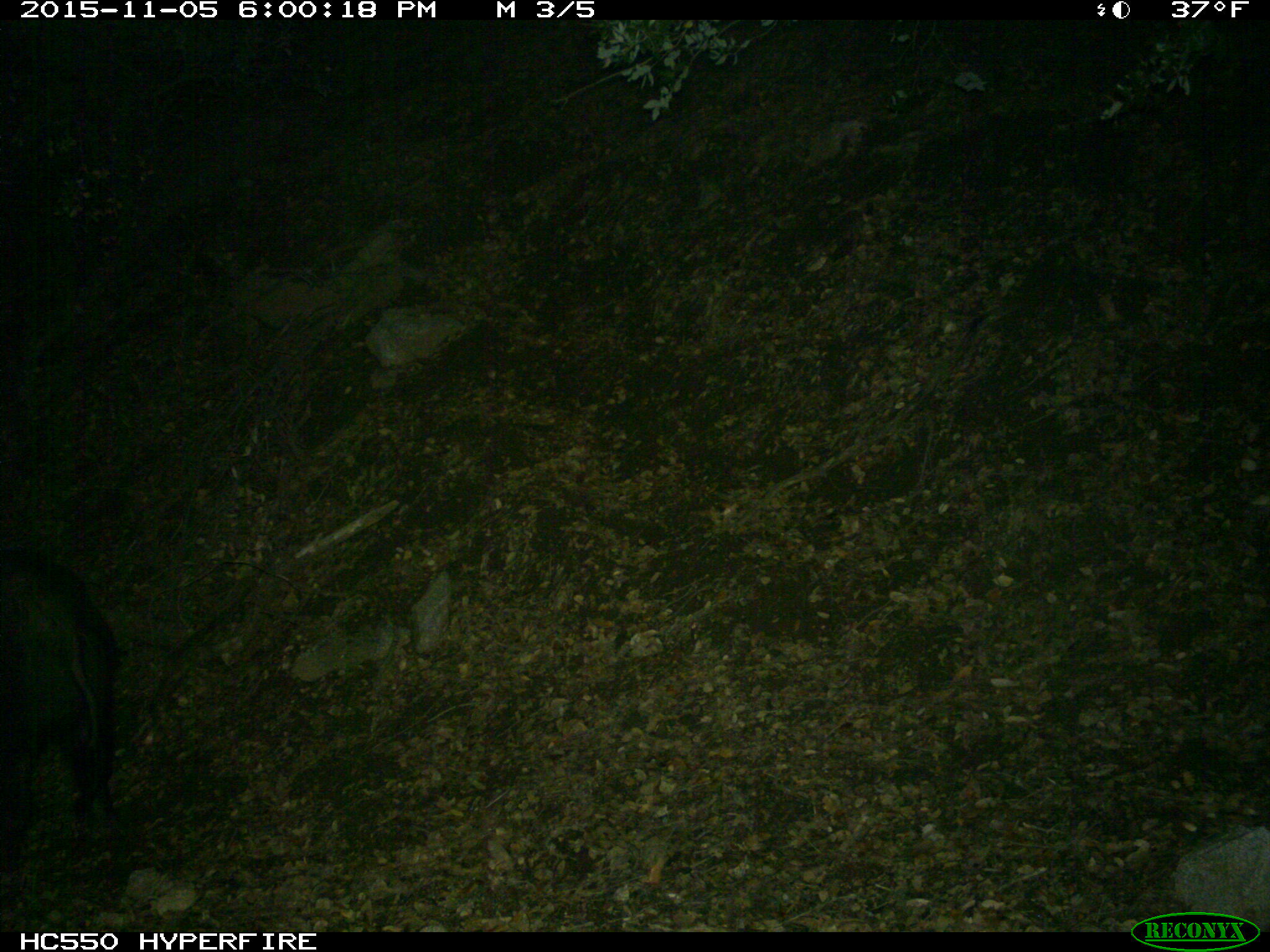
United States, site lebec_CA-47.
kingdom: Animalia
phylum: Chordata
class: Mammalia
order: Artiodactyla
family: Suidae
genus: Sus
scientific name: Sus scrofa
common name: wild boar